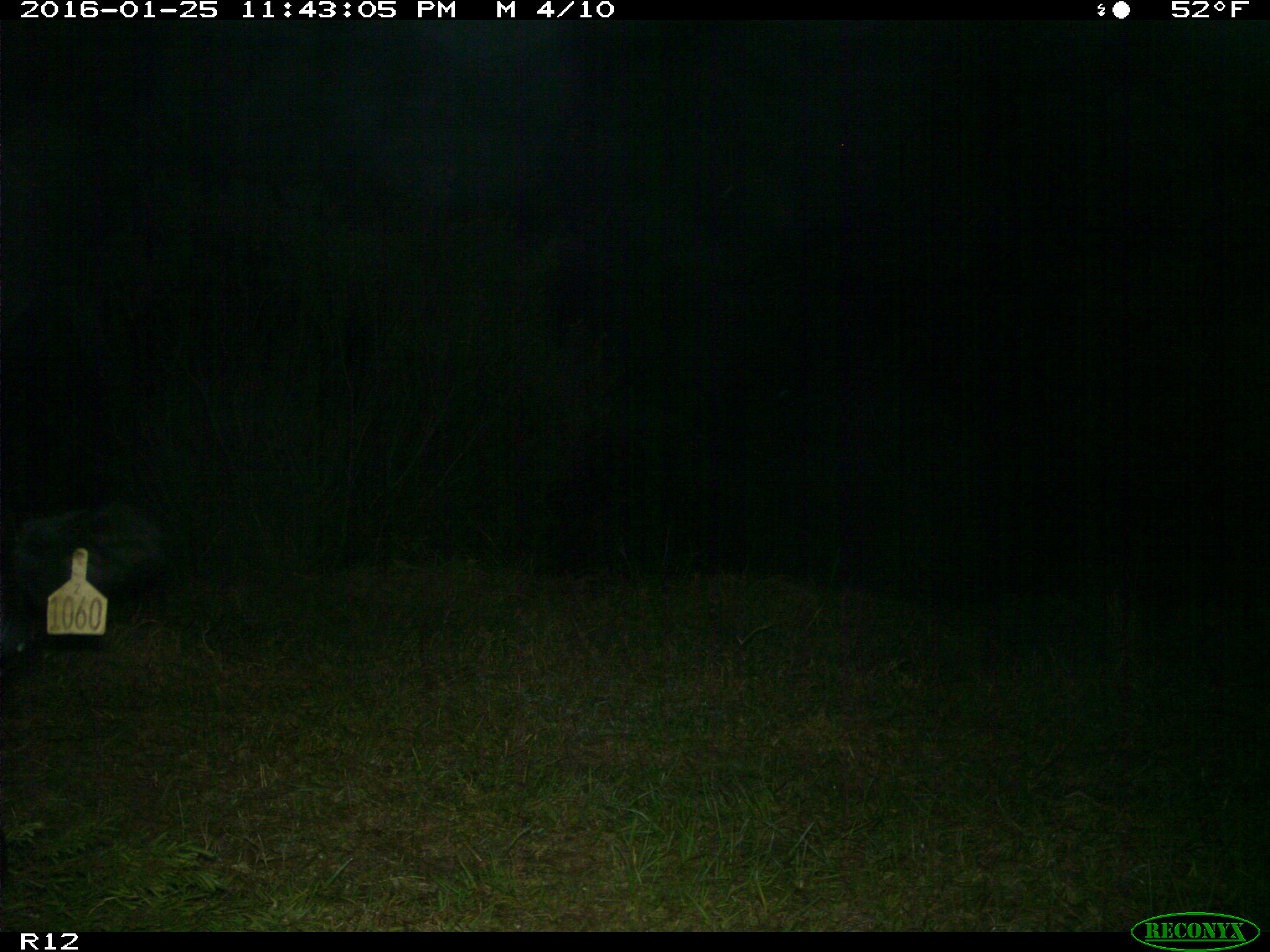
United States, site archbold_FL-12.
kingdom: Animalia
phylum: Chordata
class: Mammalia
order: Artiodactyla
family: Bovidae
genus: Bos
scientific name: Bos taurus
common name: domestic cow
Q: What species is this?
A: Bos taurus (domestic cow).